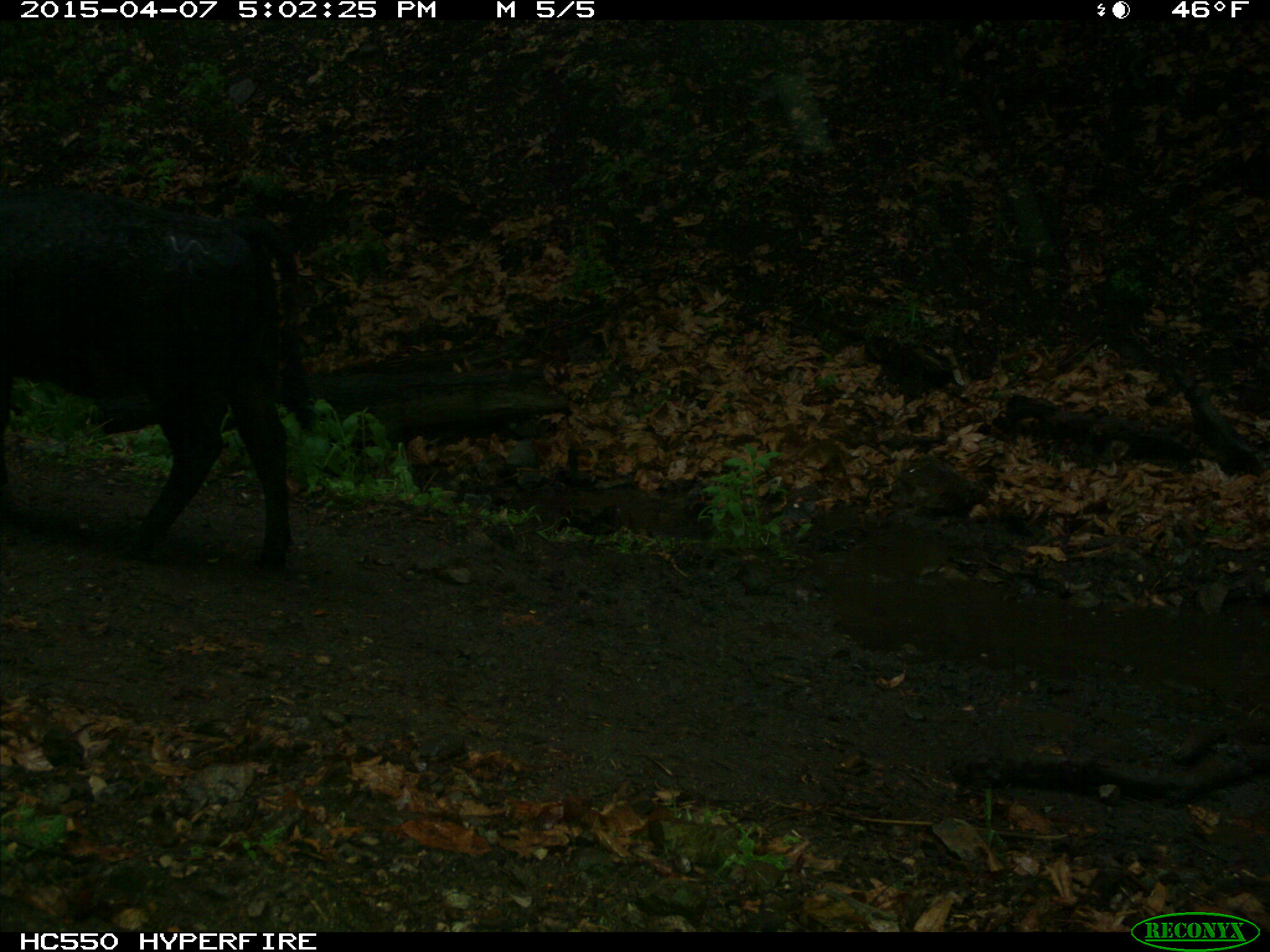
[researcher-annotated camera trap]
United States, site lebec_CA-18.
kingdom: Animalia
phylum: Chordata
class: Mammalia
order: Artiodactyla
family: Bovidae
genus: Bos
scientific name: Bos taurus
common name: domestic cow